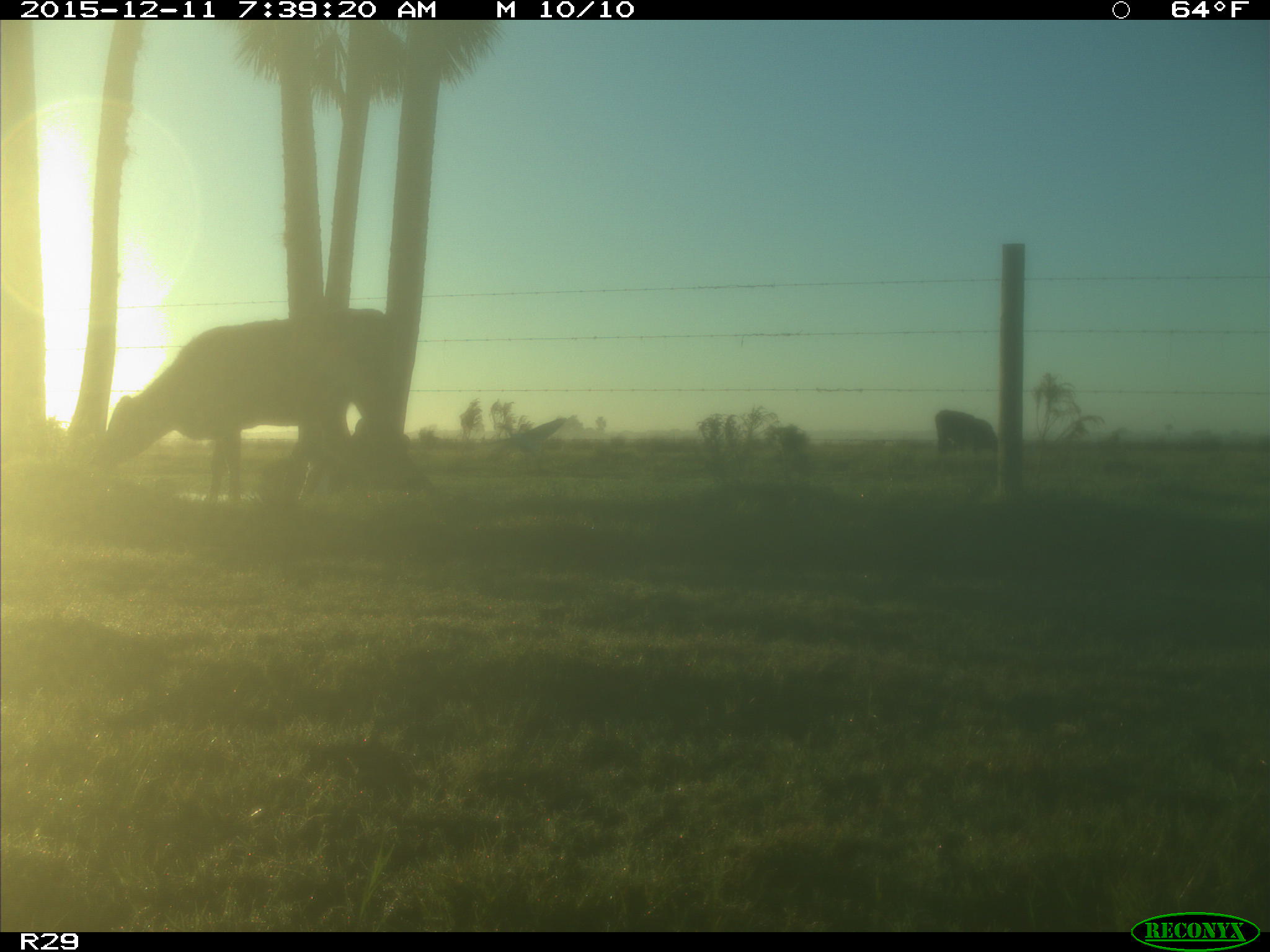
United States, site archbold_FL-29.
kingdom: Animalia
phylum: Chordata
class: Mammalia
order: Artiodactyla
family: Bovidae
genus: Bos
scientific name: Bos taurus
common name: domestic cow